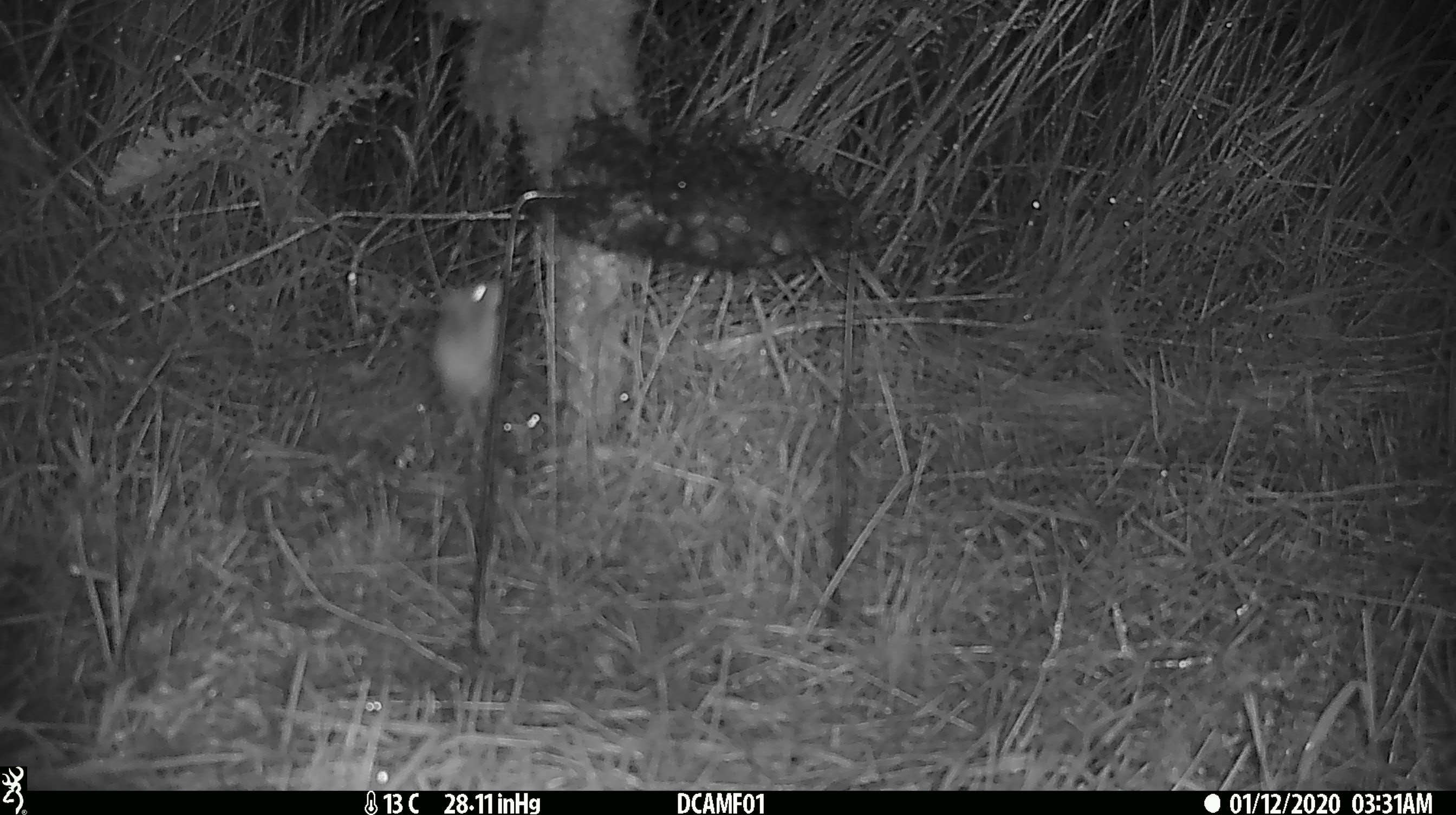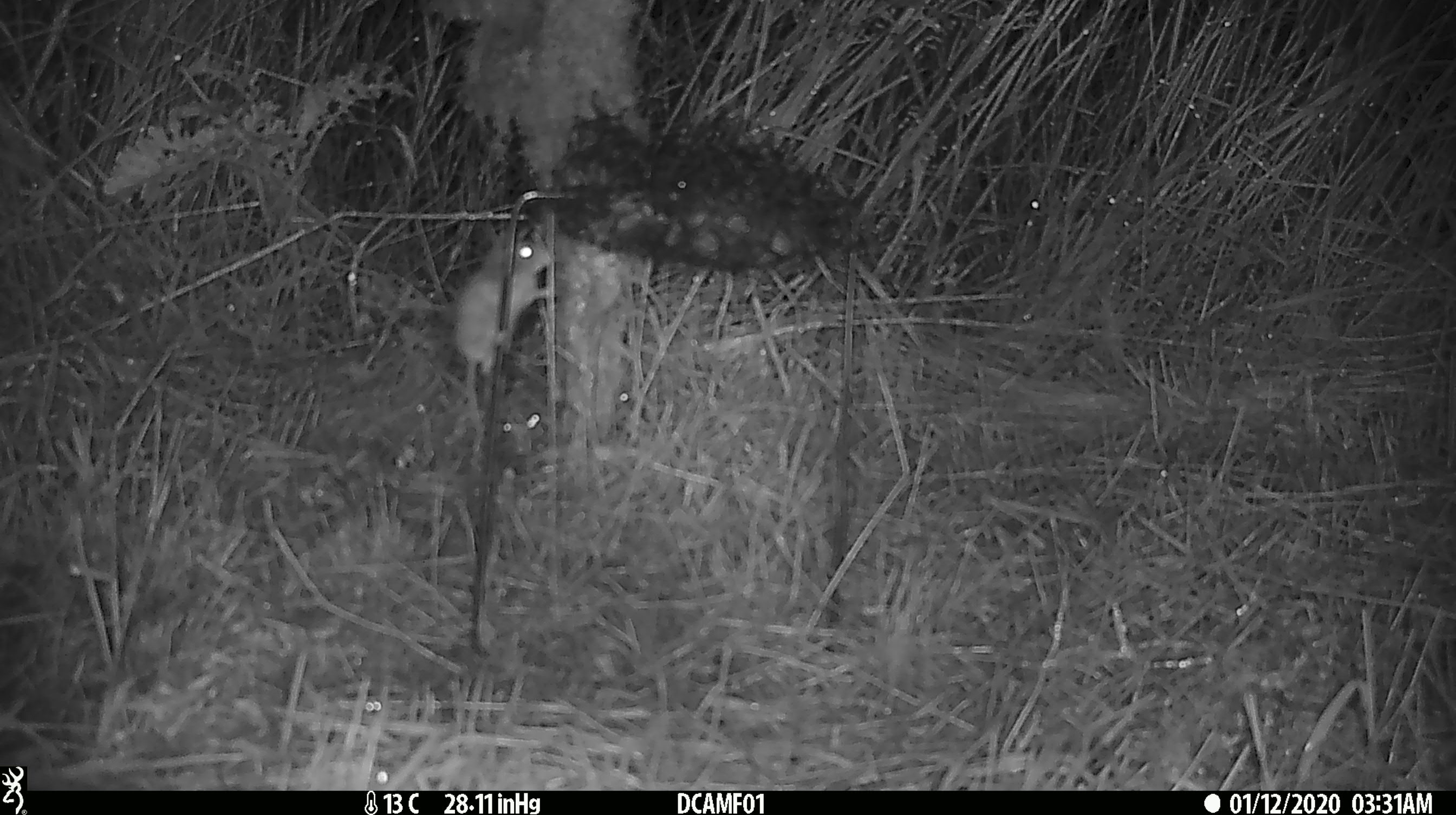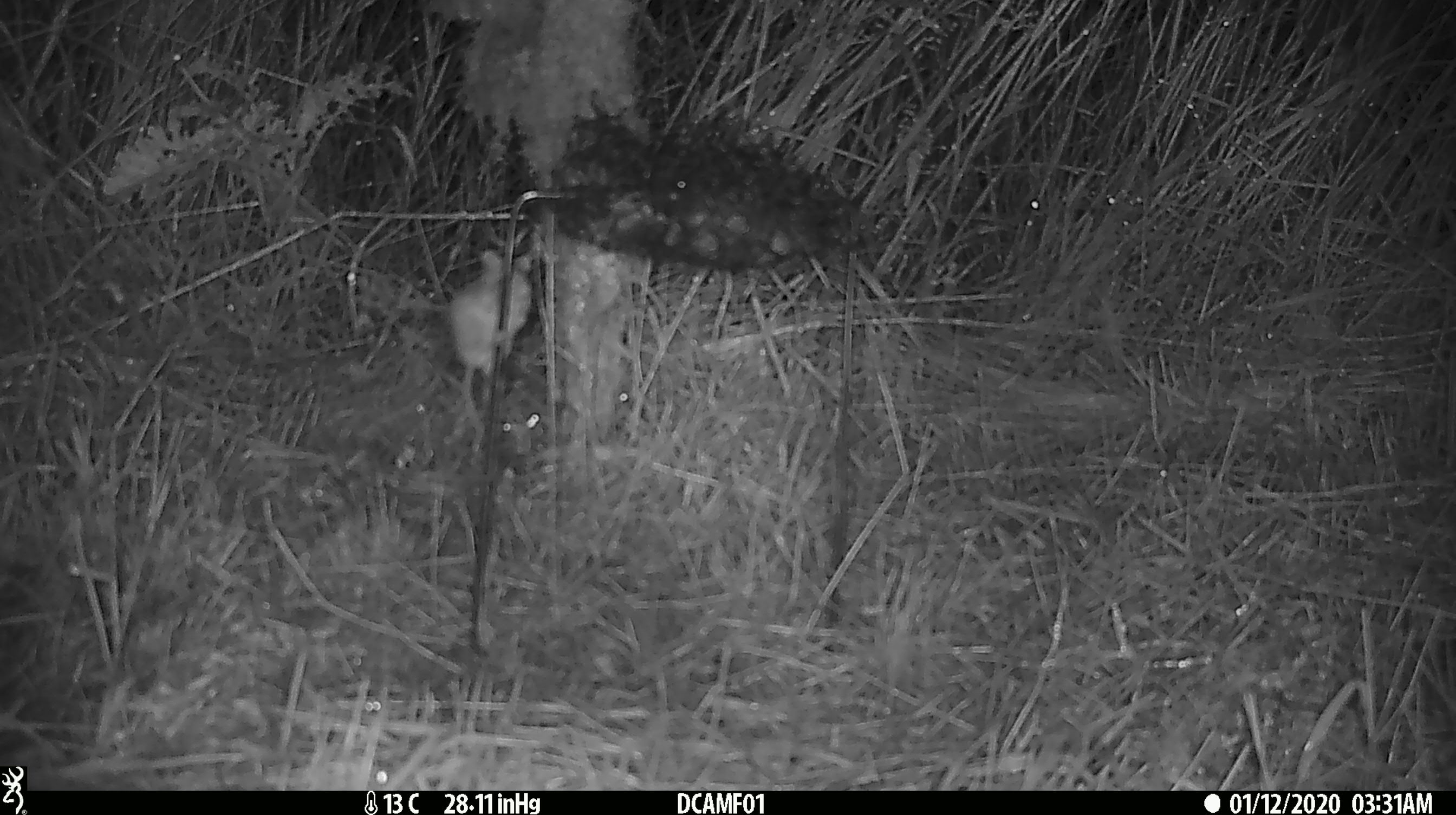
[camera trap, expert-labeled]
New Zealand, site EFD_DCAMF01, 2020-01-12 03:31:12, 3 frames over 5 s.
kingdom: Animalia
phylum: Chordata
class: Mammalia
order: Rodentia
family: Muridae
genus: Mus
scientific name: Mus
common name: mouse